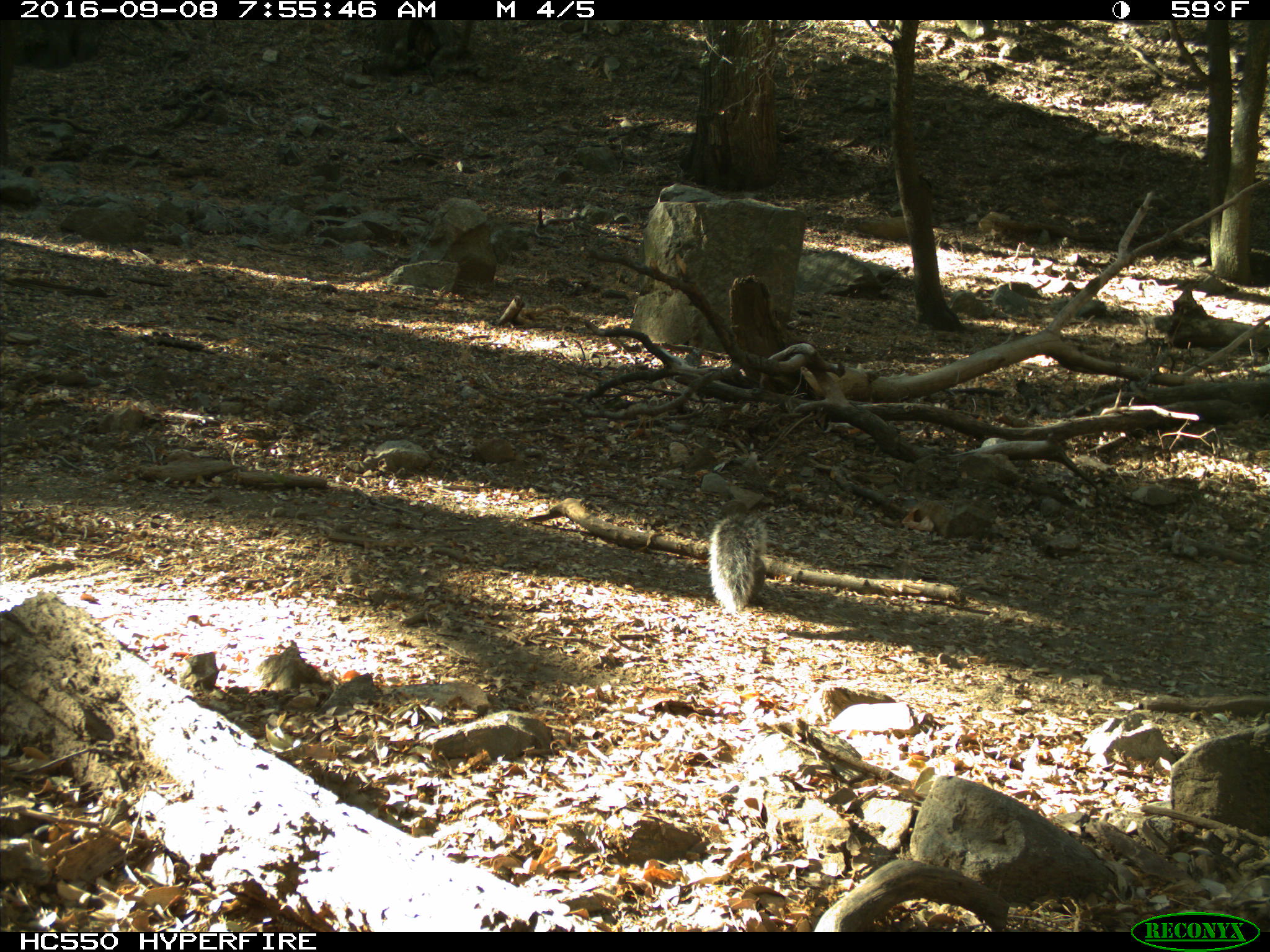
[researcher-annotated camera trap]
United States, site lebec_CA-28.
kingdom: Animalia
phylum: Chordata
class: Mammalia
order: Rodentia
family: Sciuridae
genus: Sciurus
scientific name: Sciurus carolinensis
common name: eastern gray squirrel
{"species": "Sciurus carolinensis (eastern gray squirrel)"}